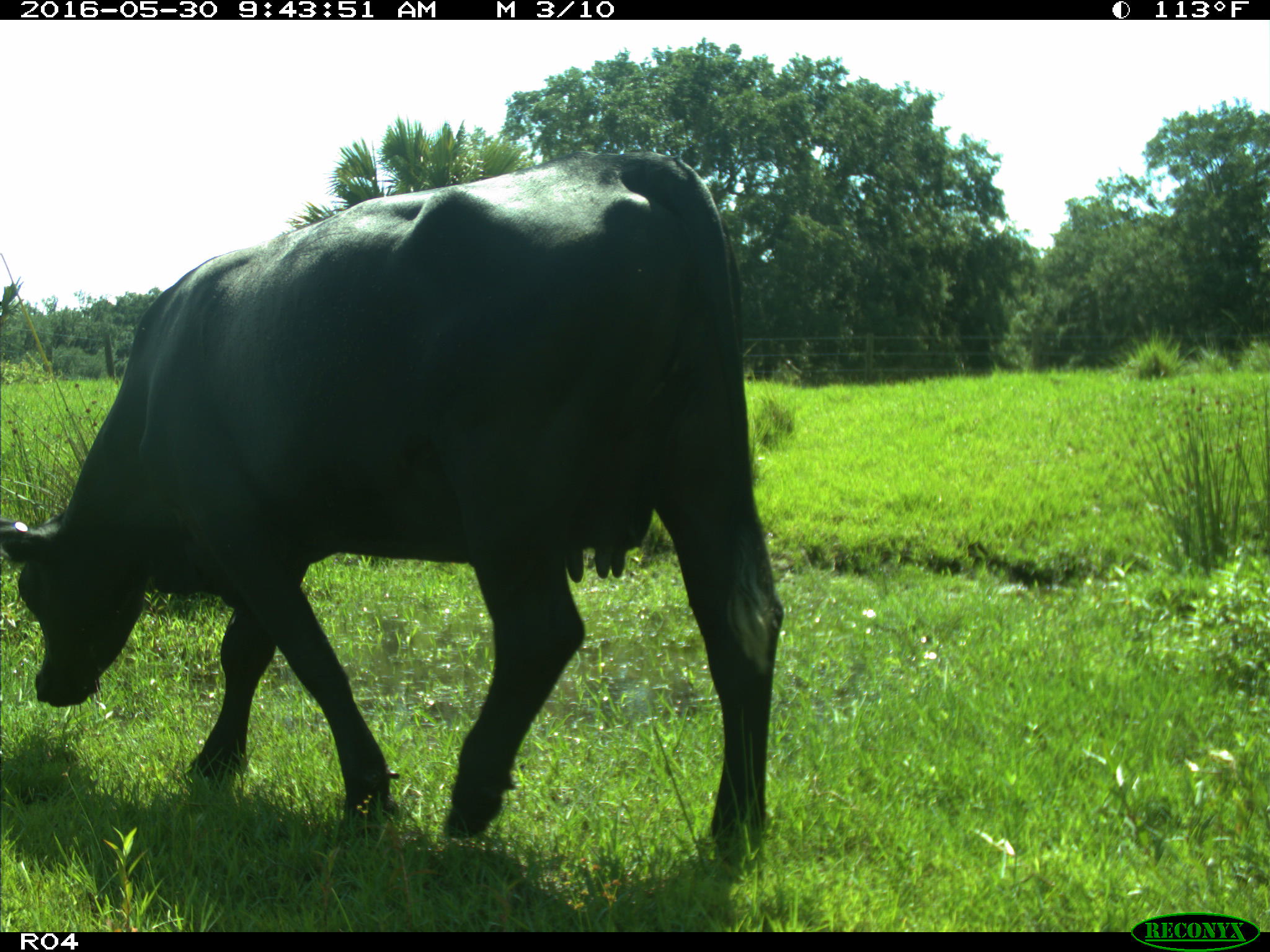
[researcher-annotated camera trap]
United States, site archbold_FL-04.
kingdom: Animalia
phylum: Chordata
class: Mammalia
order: Artiodactyla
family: Bovidae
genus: Bos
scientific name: Bos taurus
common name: domestic cow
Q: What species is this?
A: Bos taurus (domestic cow).